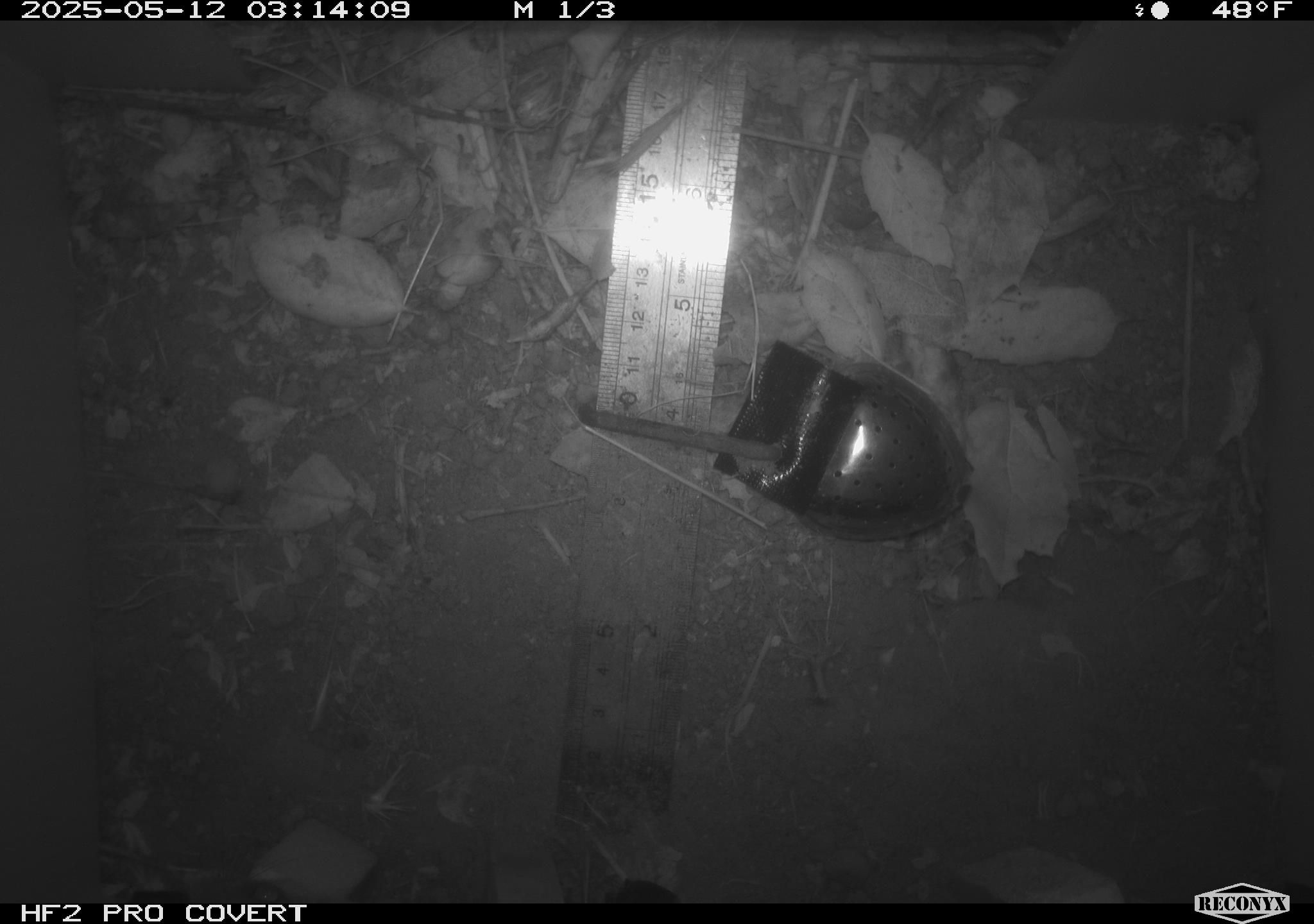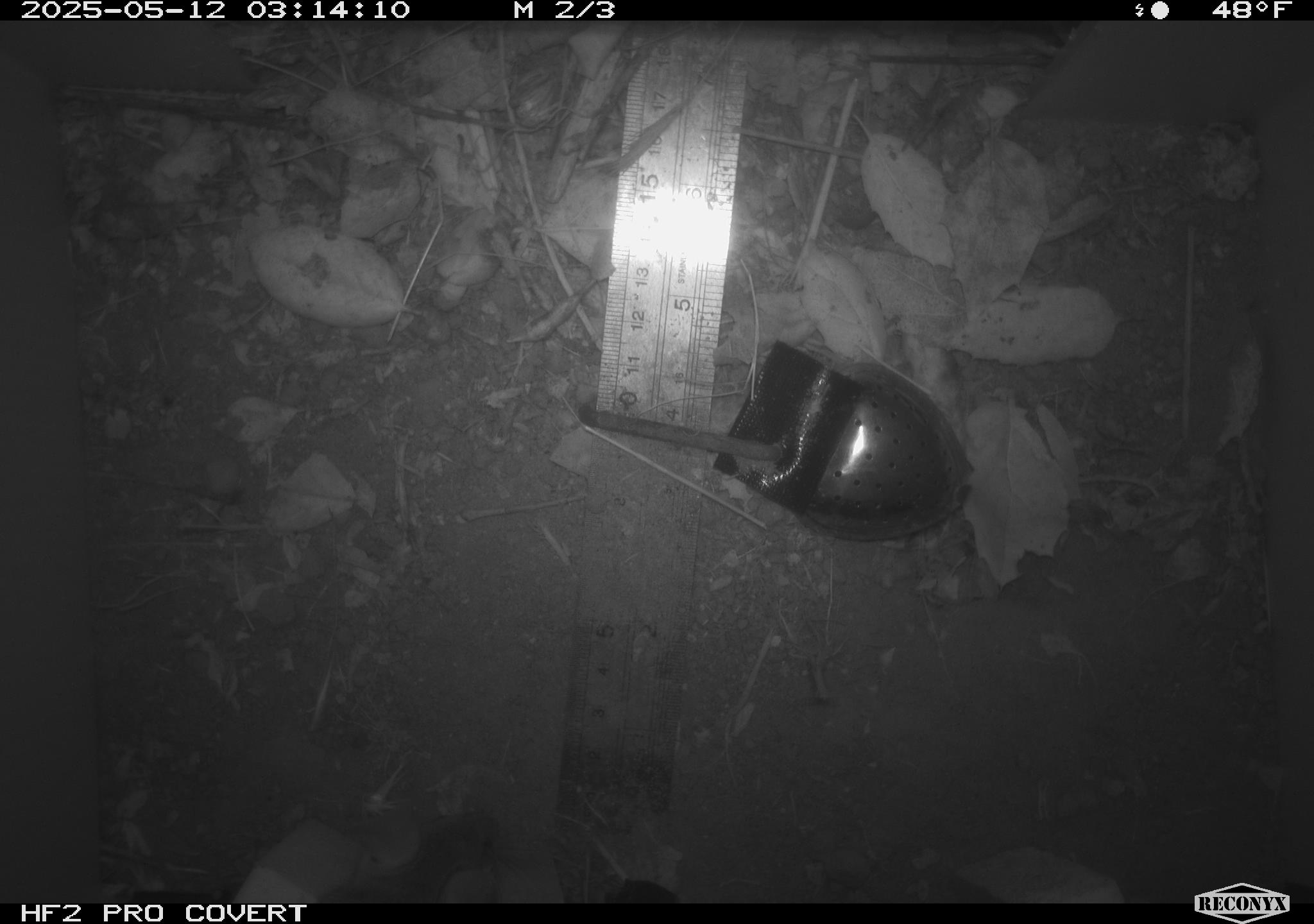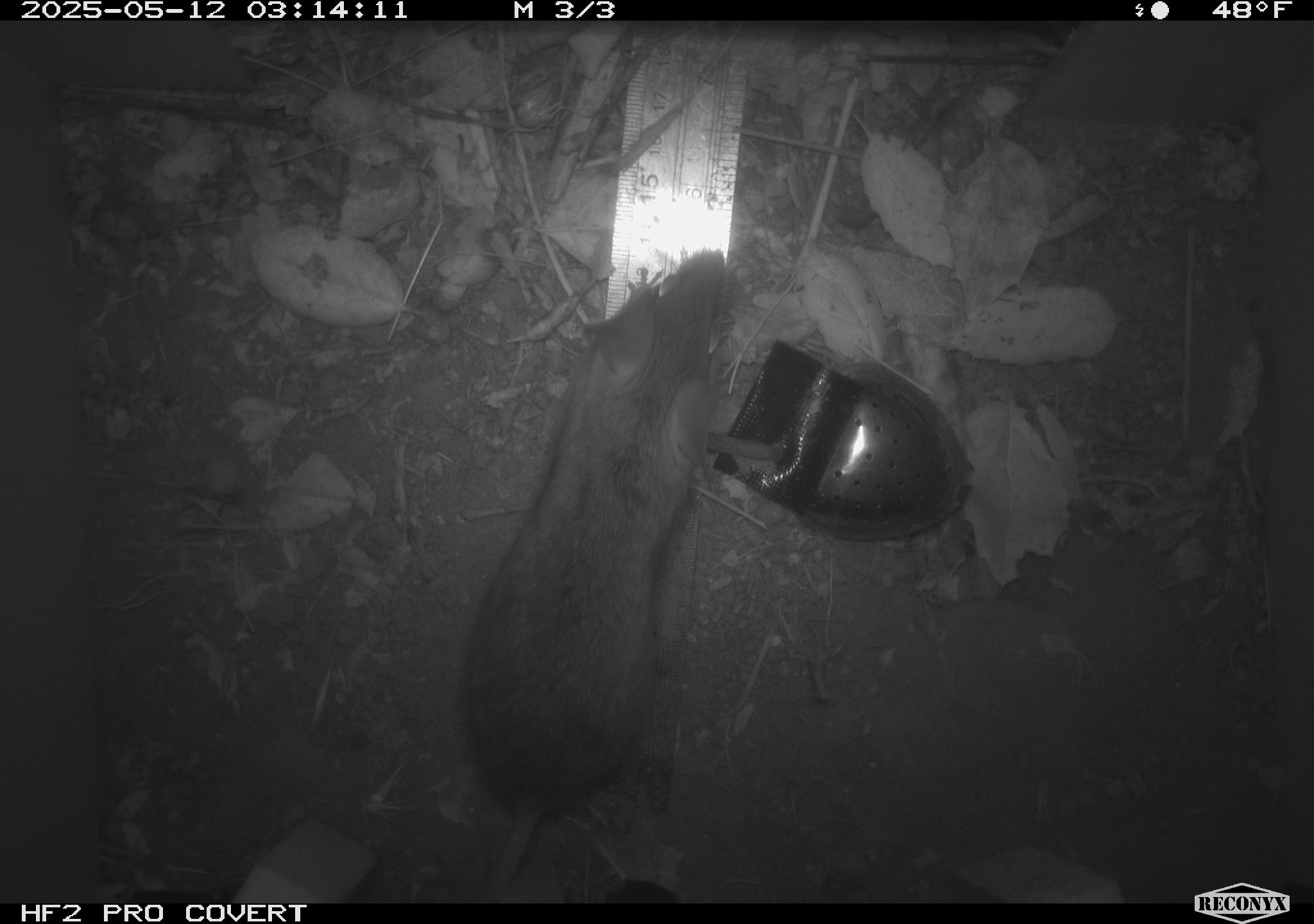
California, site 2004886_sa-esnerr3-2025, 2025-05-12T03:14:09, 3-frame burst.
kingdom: Animalia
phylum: Chordata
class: Mammalia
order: Rodentia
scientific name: Rodentia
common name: rodent